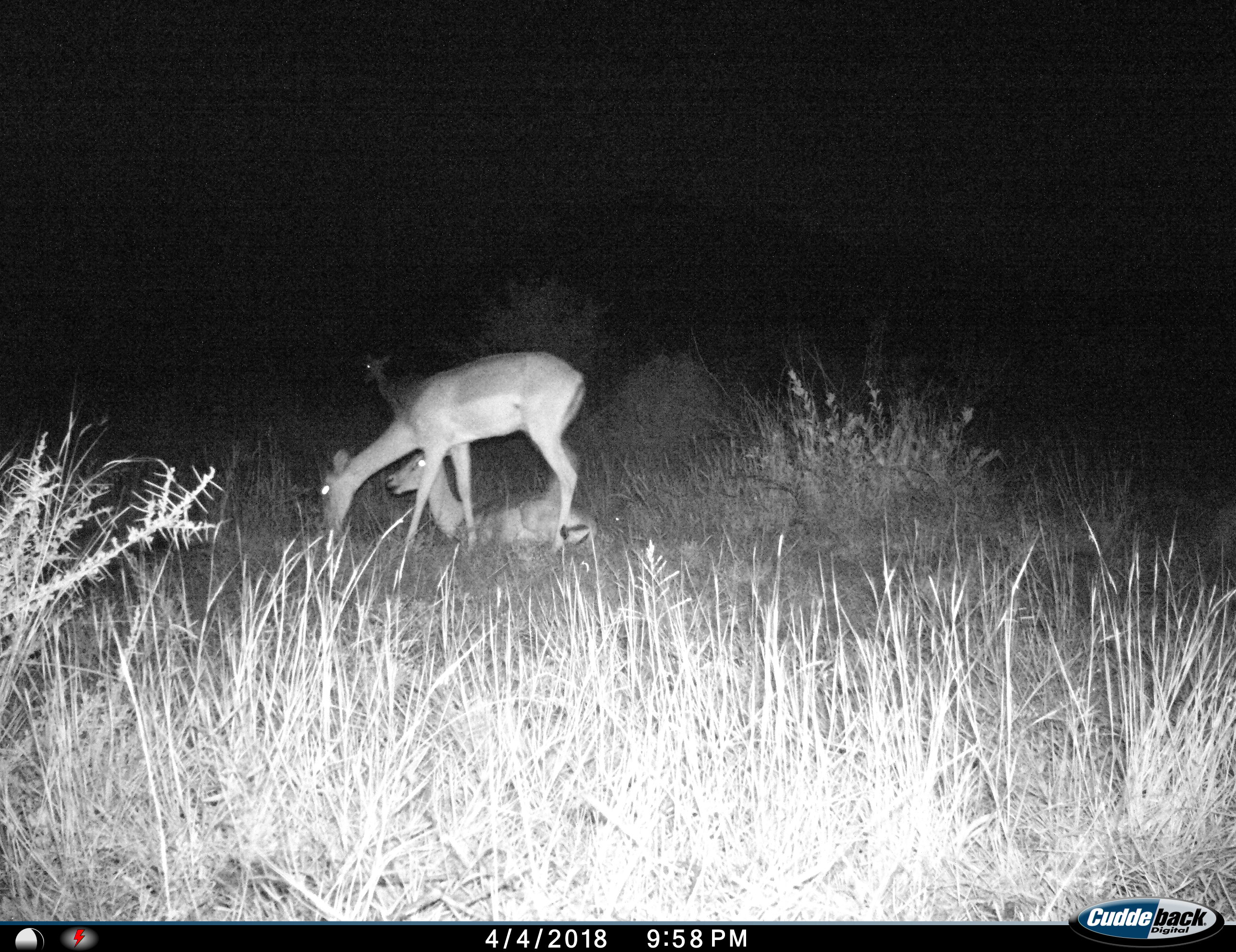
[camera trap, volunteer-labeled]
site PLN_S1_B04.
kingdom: Animalia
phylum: Chordata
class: Mammalia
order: Artiodactyla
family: Bovidae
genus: Aepyceros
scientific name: Aepyceros melampus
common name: impala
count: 3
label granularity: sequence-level